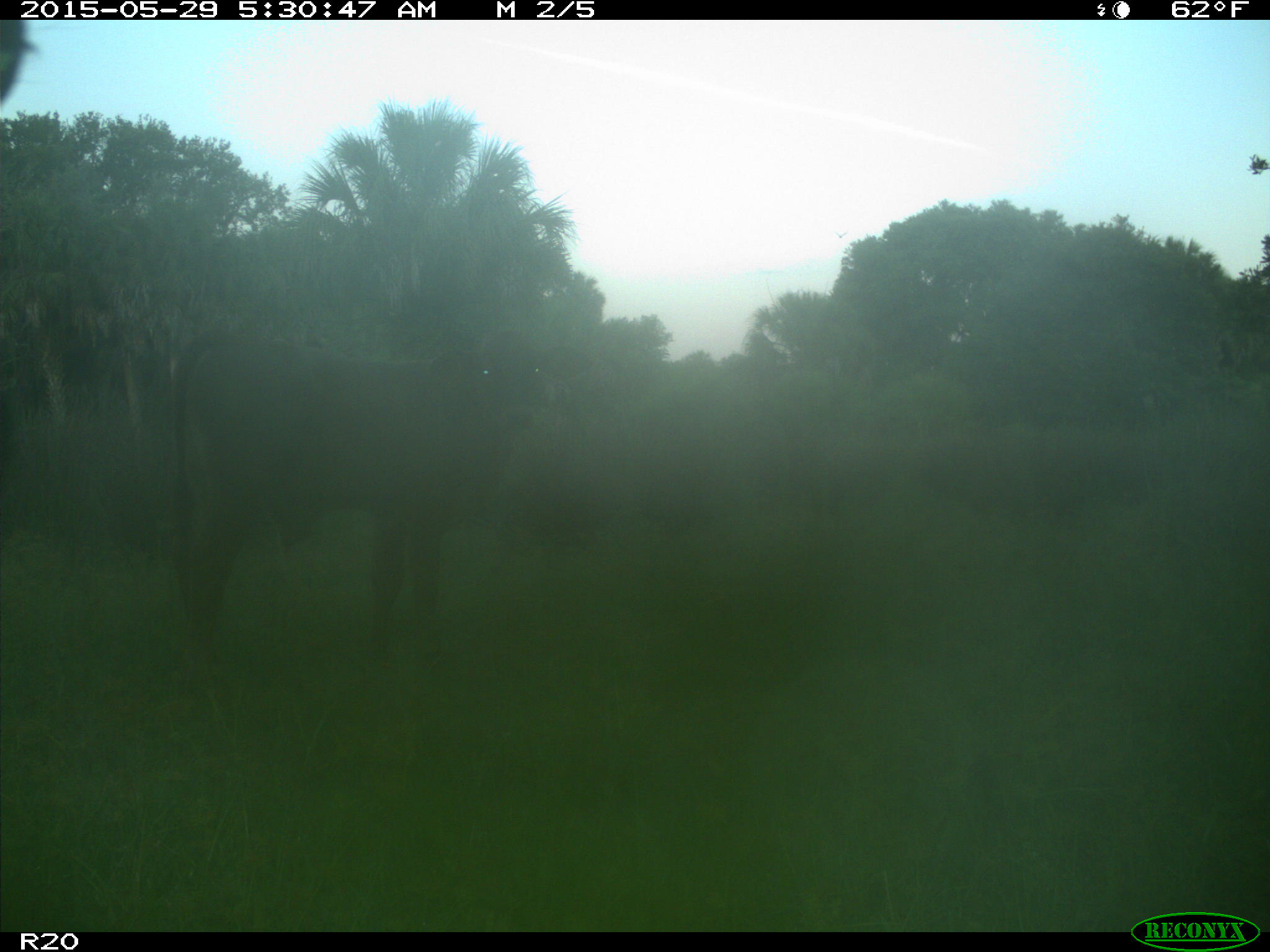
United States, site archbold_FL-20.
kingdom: Animalia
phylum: Chordata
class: Mammalia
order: Artiodactyla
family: Bovidae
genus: Bos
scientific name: Bos taurus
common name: domestic cow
Bos taurus (domestic cow).